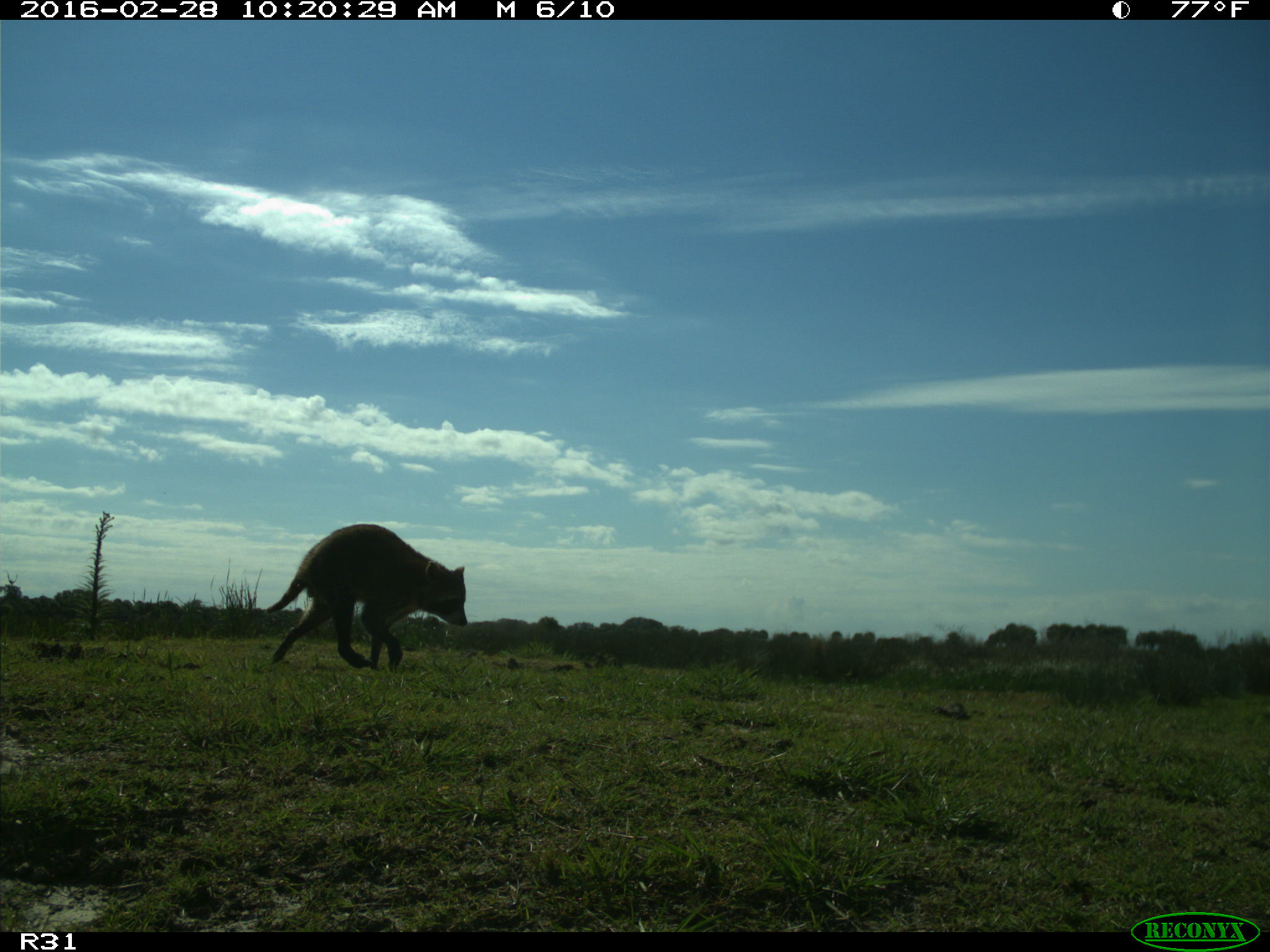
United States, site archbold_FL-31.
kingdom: Animalia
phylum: Chordata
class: Mammalia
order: Carnivora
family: Procyonidae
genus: Procyon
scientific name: Procyon lotor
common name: common raccoon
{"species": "Procyon lotor (common raccoon)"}